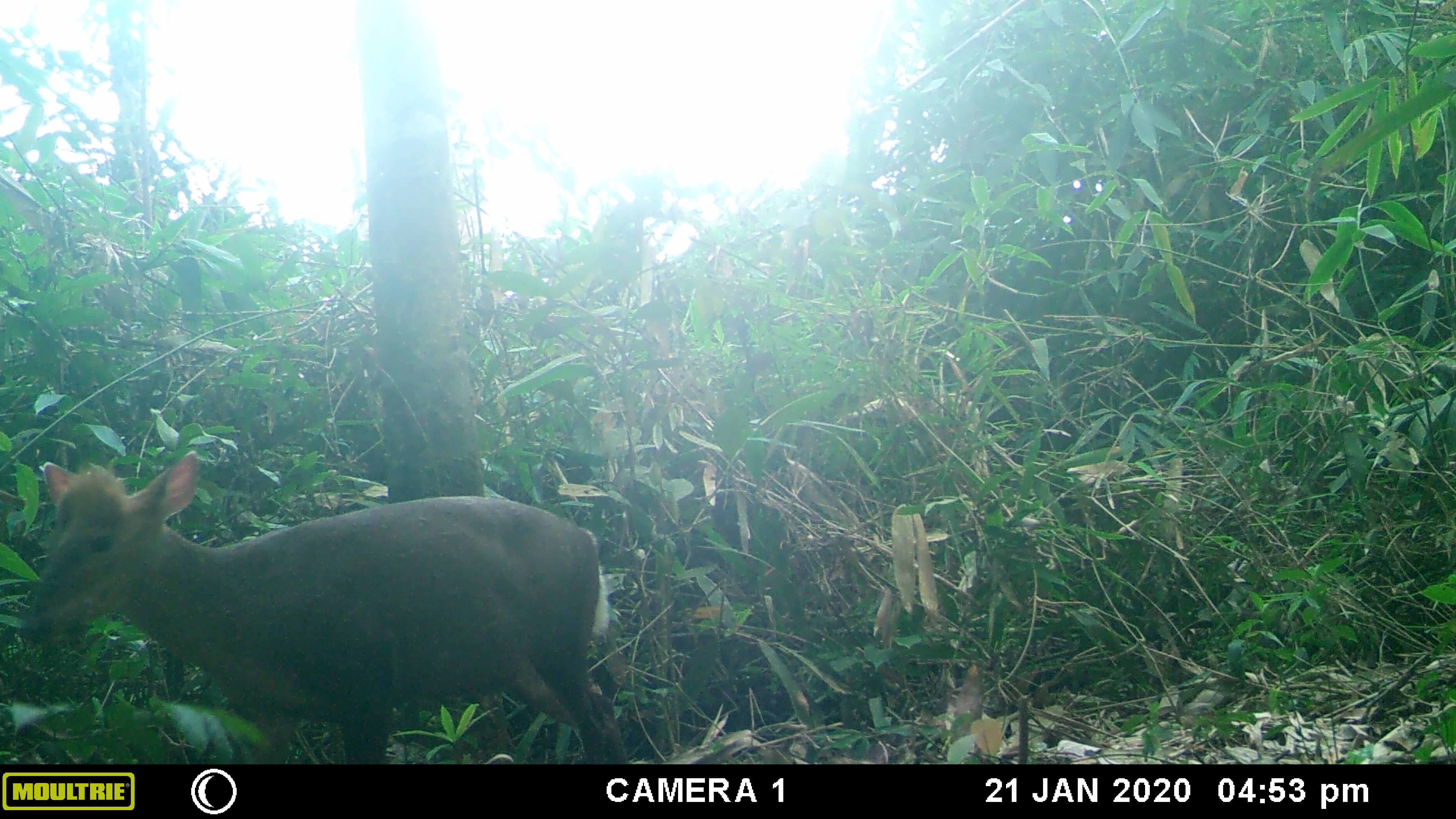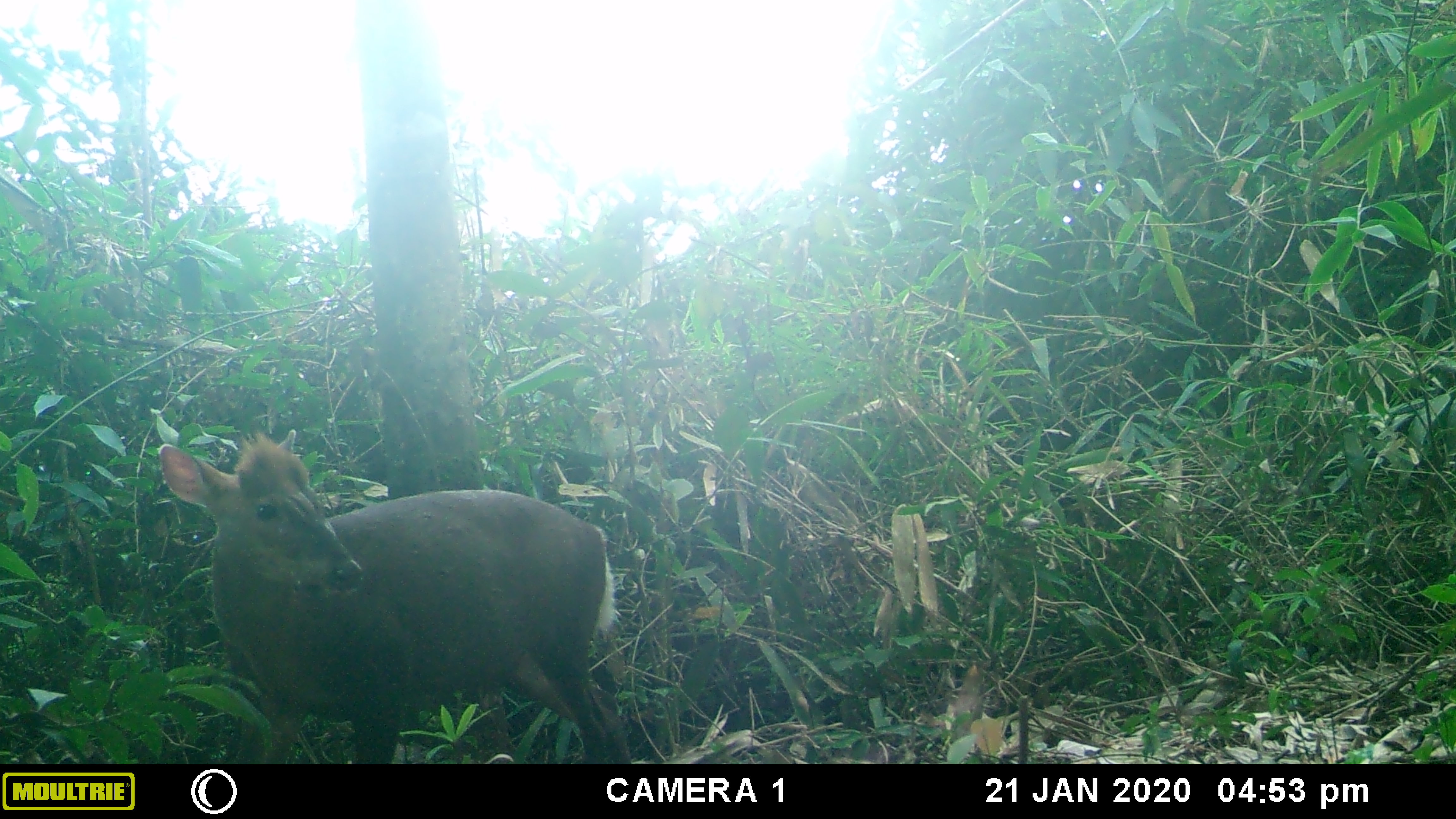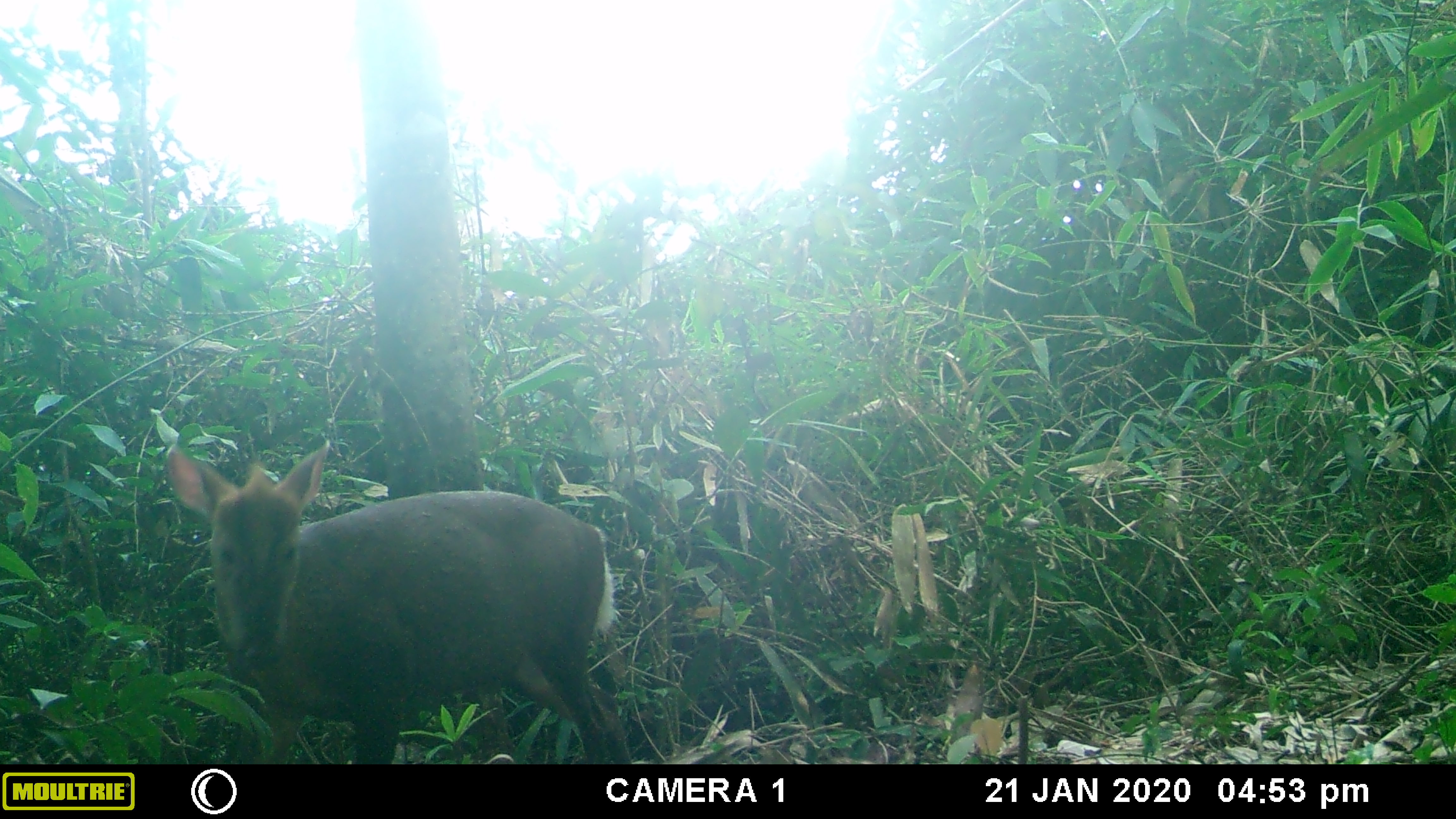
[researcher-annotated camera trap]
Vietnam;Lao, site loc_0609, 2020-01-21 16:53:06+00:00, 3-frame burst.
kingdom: Animalia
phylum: Chordata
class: Mammalia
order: Artiodactyla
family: Cervidae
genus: Muntiacus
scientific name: Muntiacus rooseveltorum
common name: roosevelt's muntjac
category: roosevelts muntjac group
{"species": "roosevelts muntjac group (roosevelt's muntjac) (Muntiacus rooseveltorum)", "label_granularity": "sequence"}